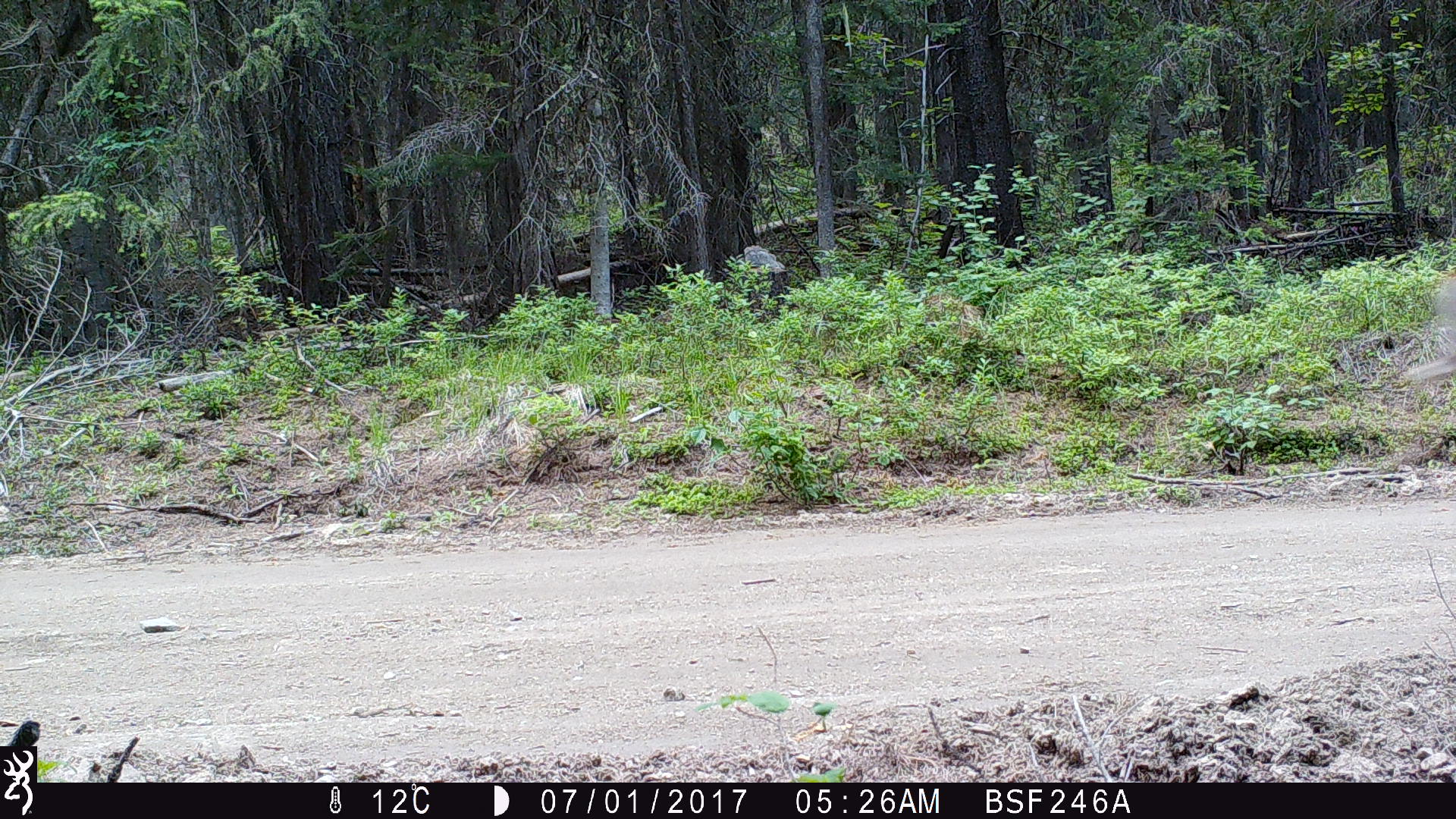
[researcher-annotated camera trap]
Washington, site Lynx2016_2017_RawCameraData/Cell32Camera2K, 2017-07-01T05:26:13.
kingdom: Animalia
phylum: Chordata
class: Mammalia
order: Artiodactyla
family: Cervidae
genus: Odocoileus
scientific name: Odocoileus virginianus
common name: white-tailed deer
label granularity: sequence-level